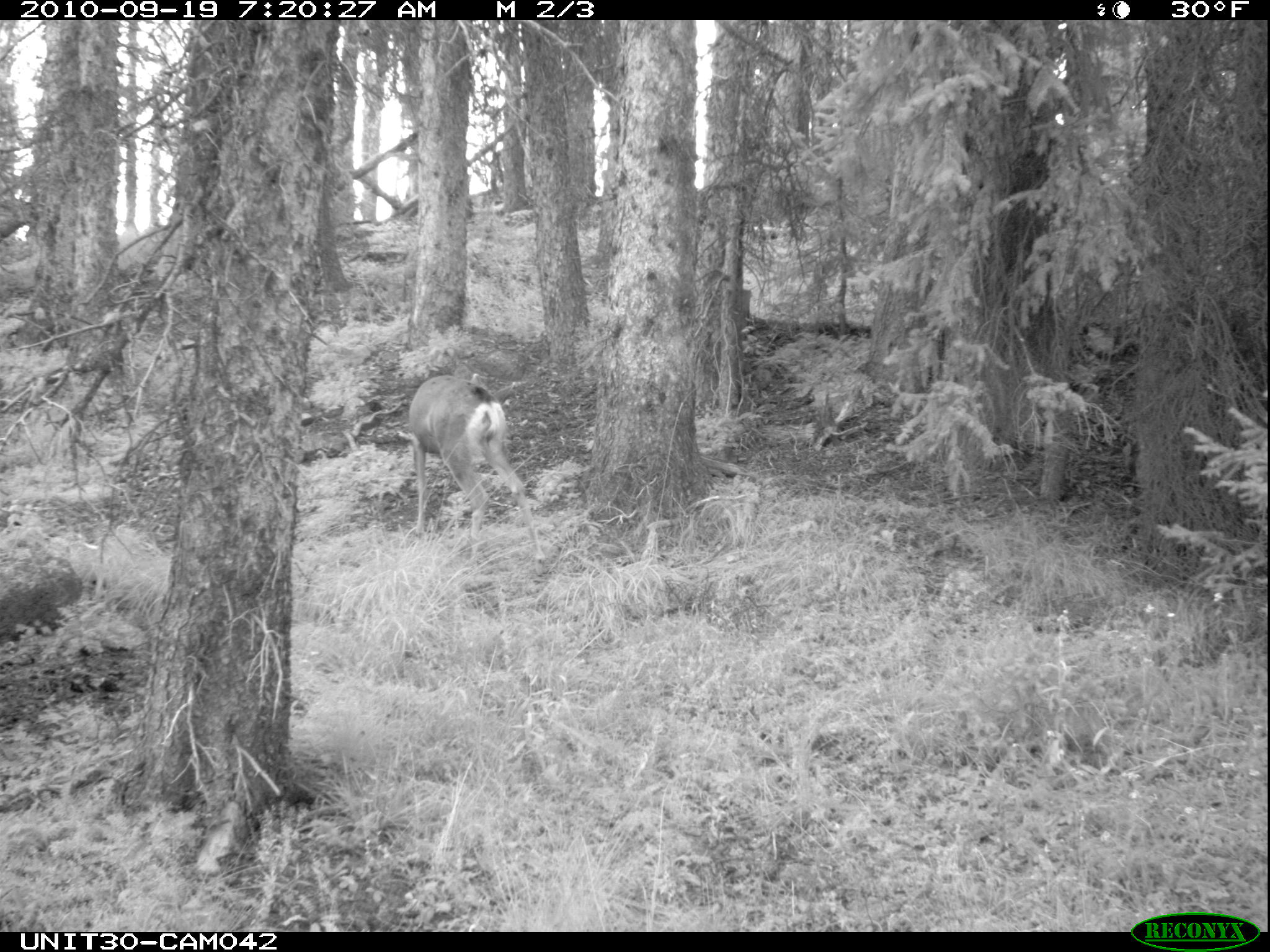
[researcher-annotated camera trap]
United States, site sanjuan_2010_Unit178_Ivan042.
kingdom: Animalia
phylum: Chordata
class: Mammalia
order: Artiodactyla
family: Cervidae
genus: Odocoileus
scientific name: Odocoileus hemionus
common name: mule deer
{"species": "Odocoileus hemionus (mule deer)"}